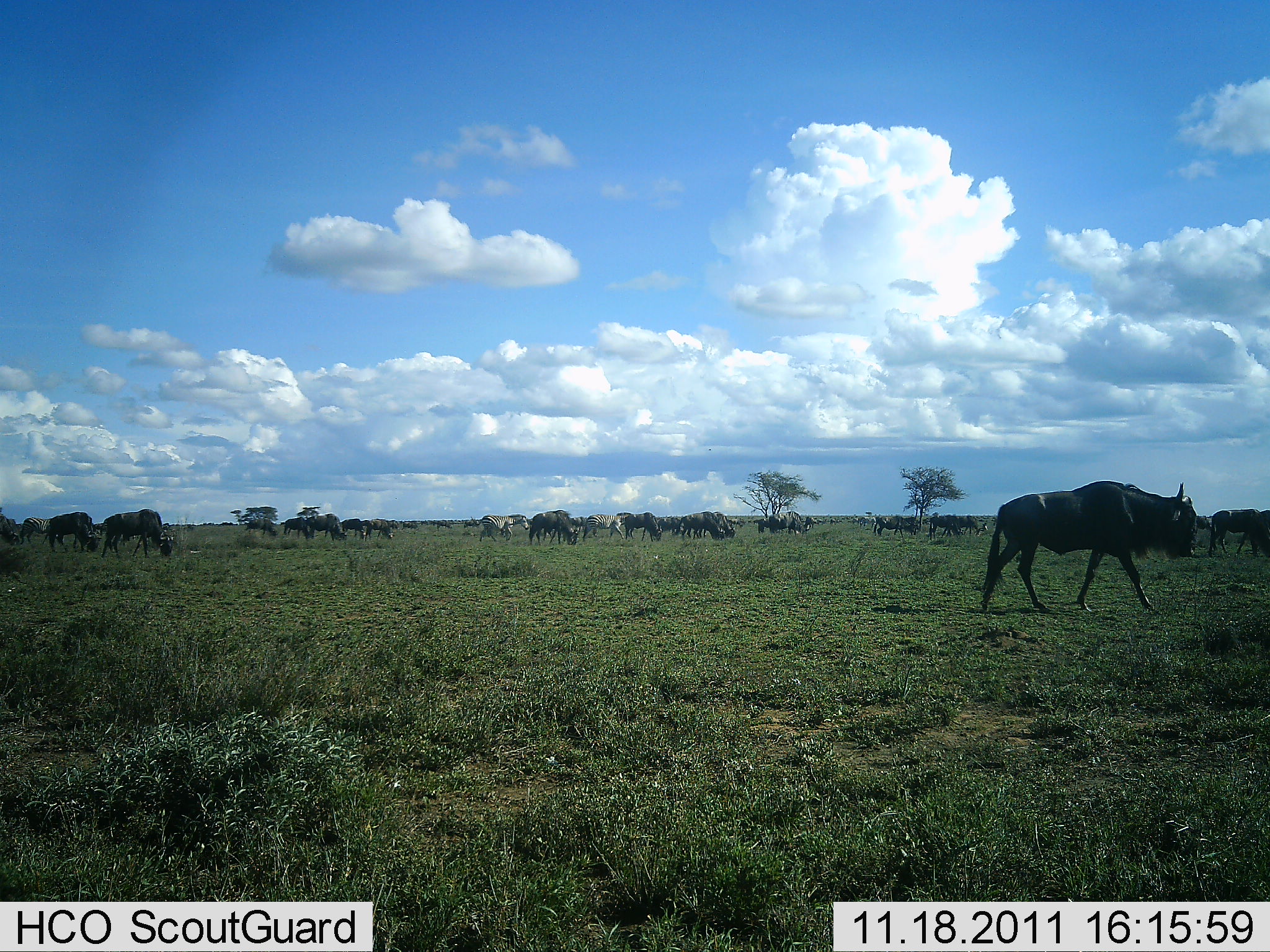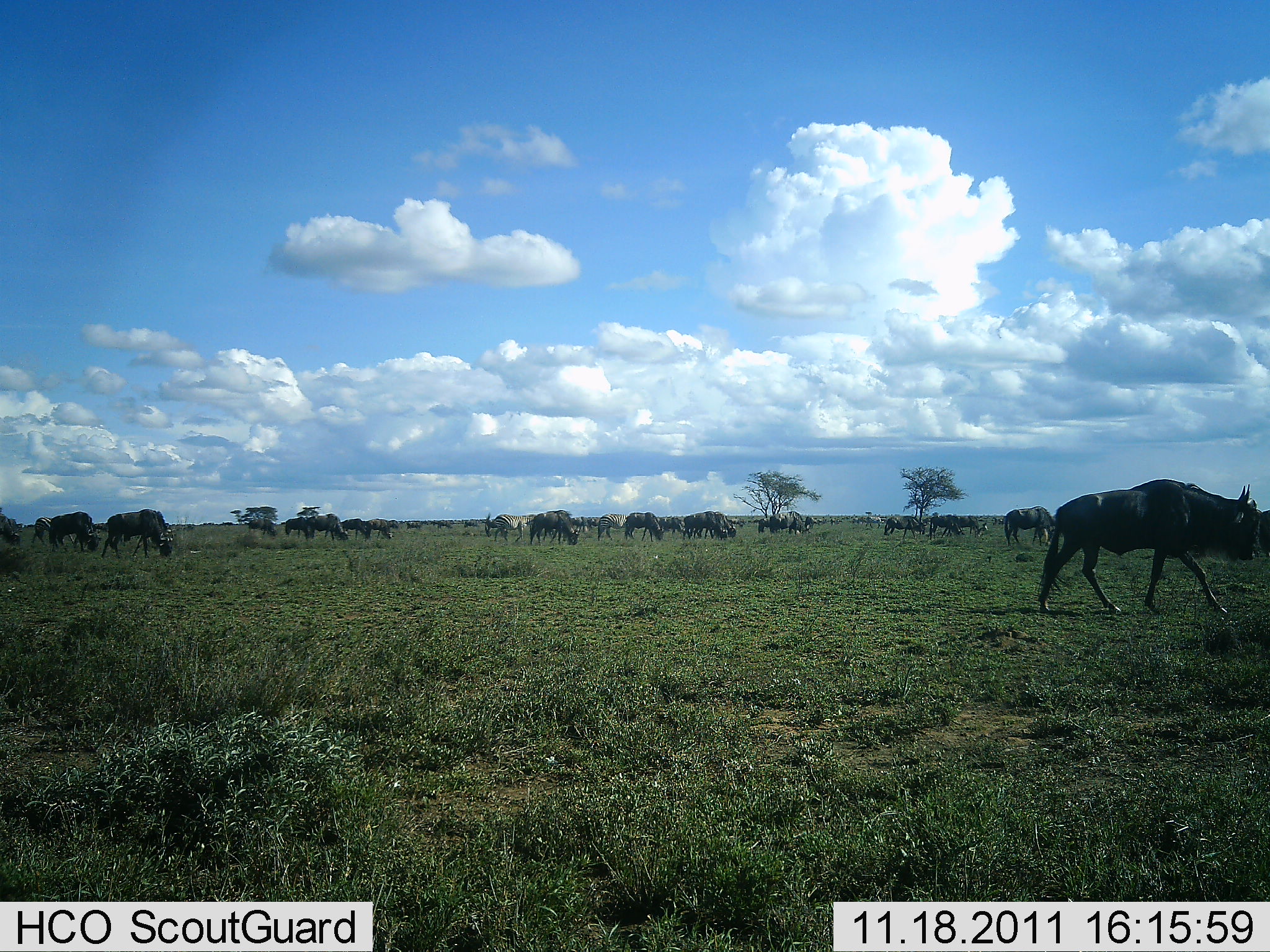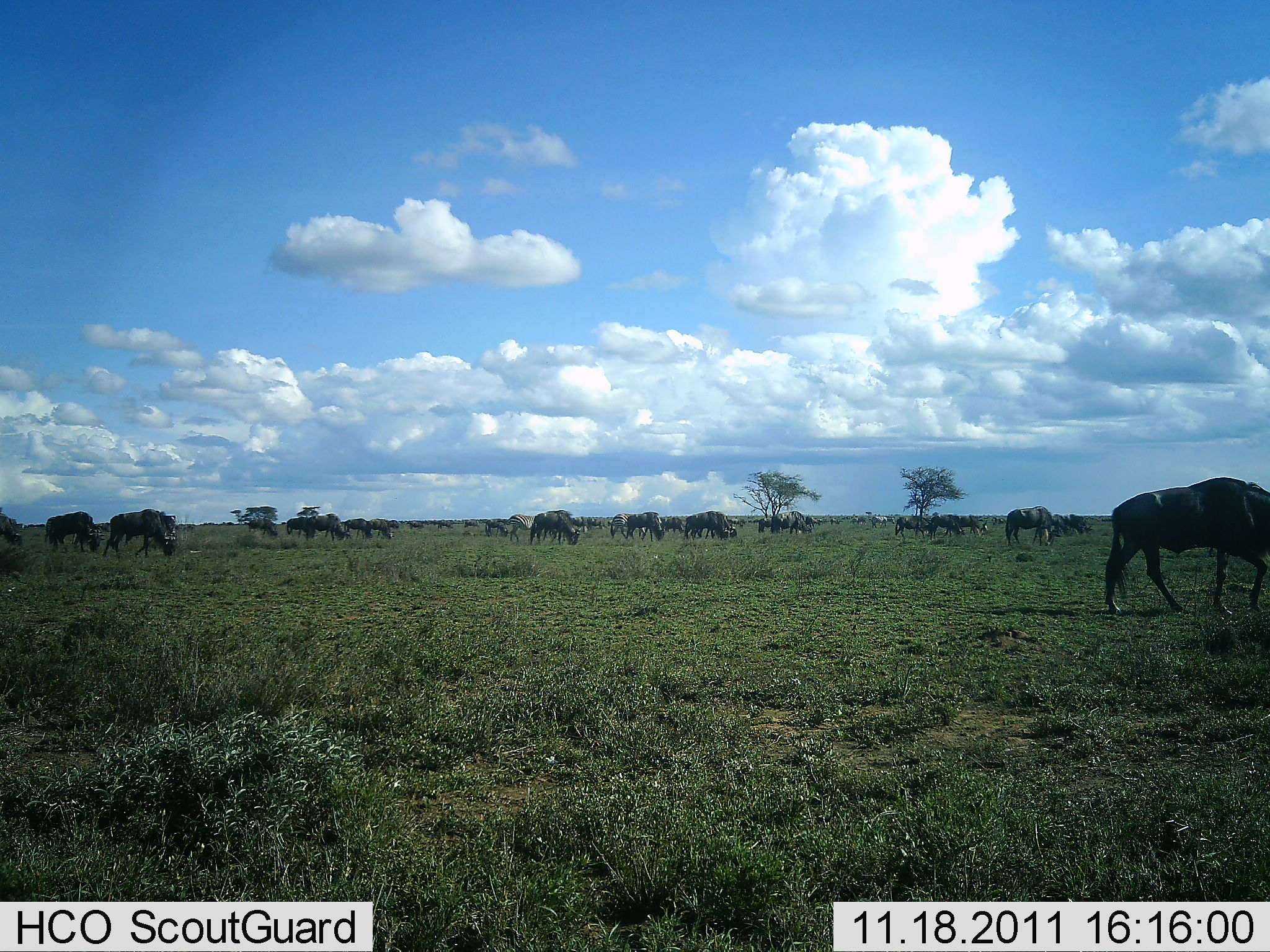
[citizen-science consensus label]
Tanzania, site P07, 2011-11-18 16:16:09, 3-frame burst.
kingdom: Animalia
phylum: Chordata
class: Mammalia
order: Artiodactyla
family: Bovidae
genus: Connochaetes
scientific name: Connochaetes taurinus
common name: blue wildebeest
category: wildebeest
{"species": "wildebeest (blue wildebeest) (Connochaetes taurinus)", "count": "11-50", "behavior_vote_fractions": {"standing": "40%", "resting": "0%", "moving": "90%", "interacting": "0%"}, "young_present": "0%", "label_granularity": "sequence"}